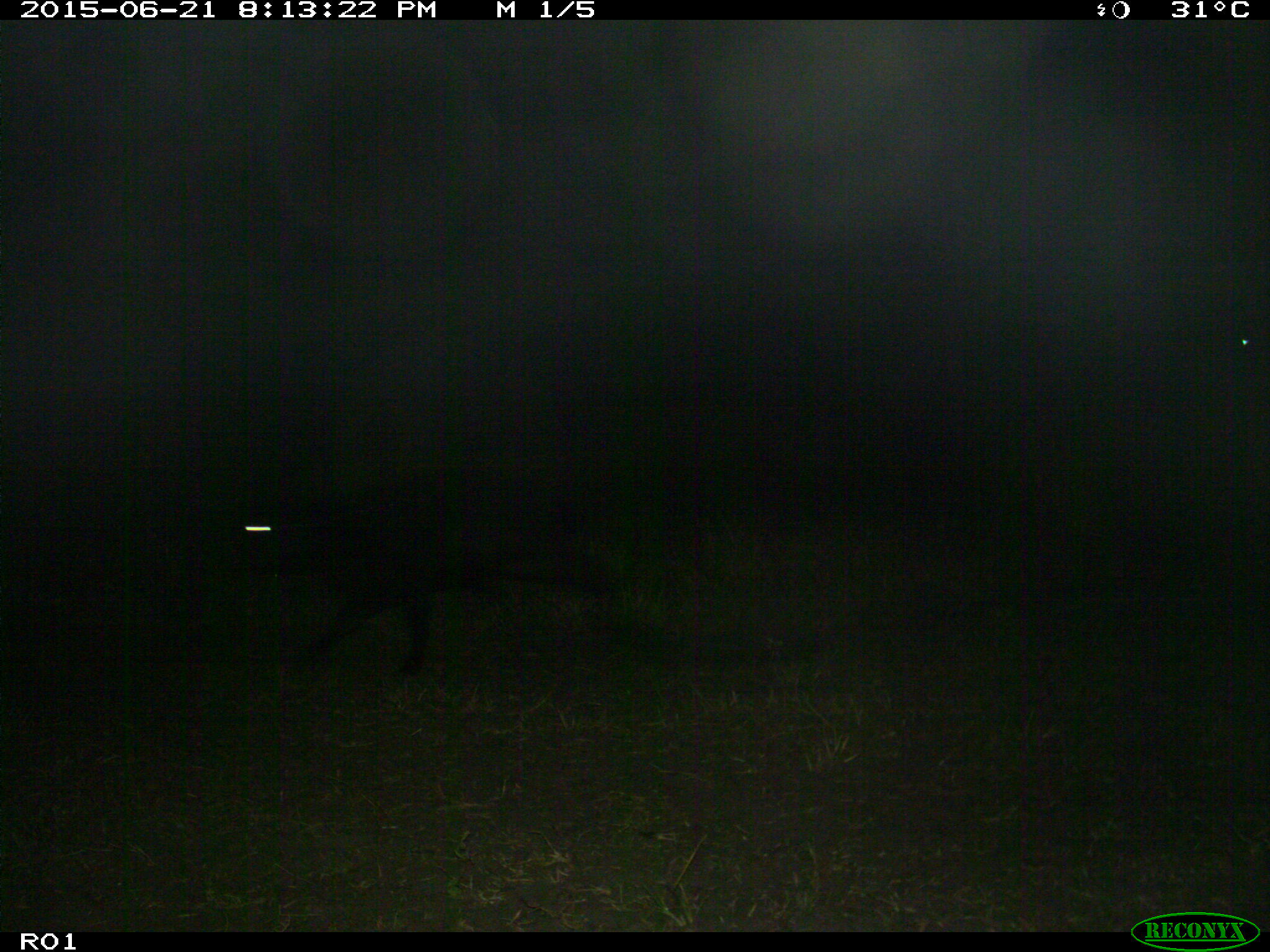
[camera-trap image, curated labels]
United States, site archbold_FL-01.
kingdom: Animalia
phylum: Chordata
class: Mammalia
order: Artiodactyla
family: Bovidae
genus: Bos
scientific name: Bos taurus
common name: domestic cow